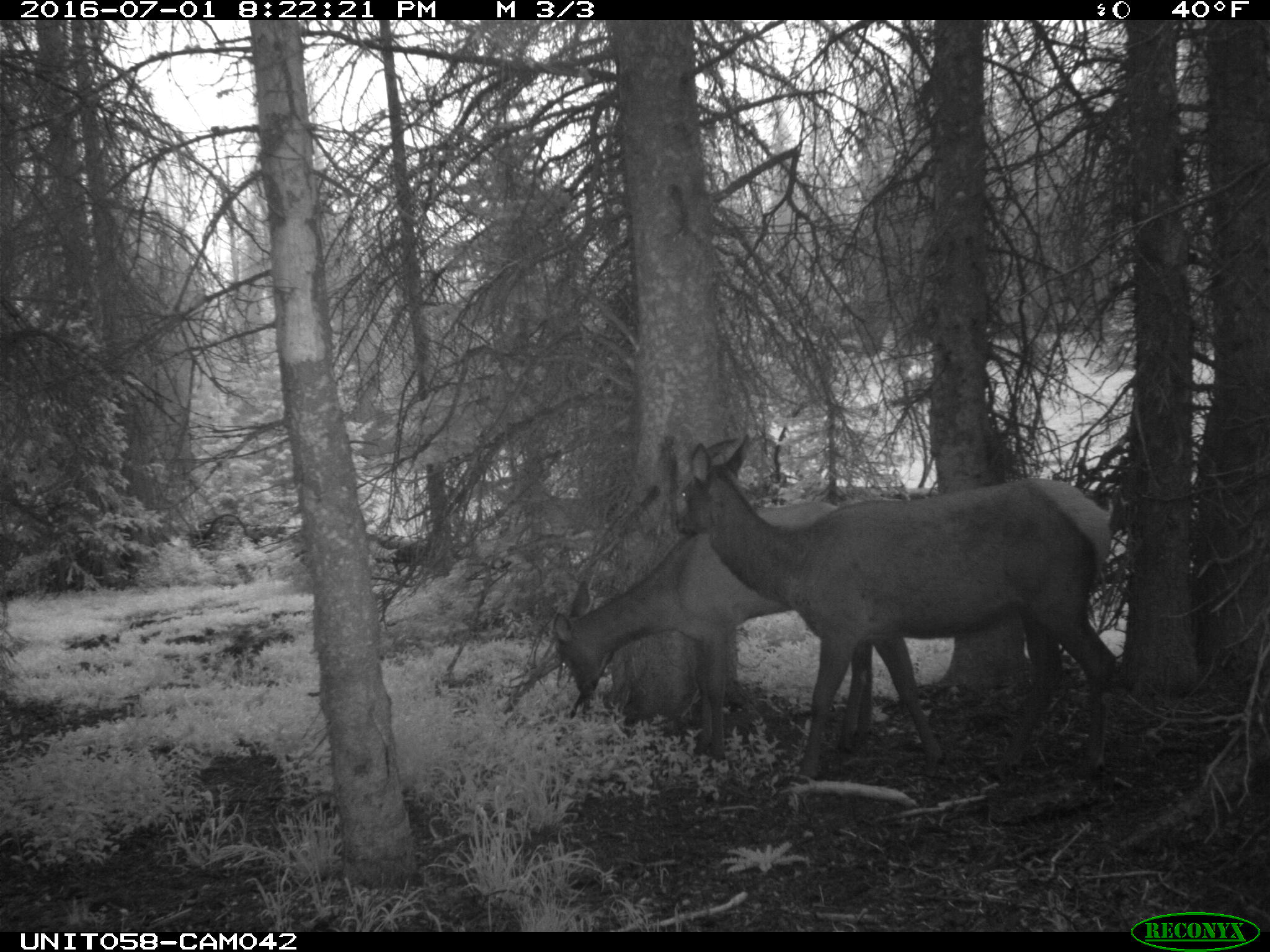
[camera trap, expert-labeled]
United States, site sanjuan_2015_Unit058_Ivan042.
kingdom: Animalia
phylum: Chordata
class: Mammalia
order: Artiodactyla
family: Cervidae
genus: Cervus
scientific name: Cervus elaphus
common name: red deer